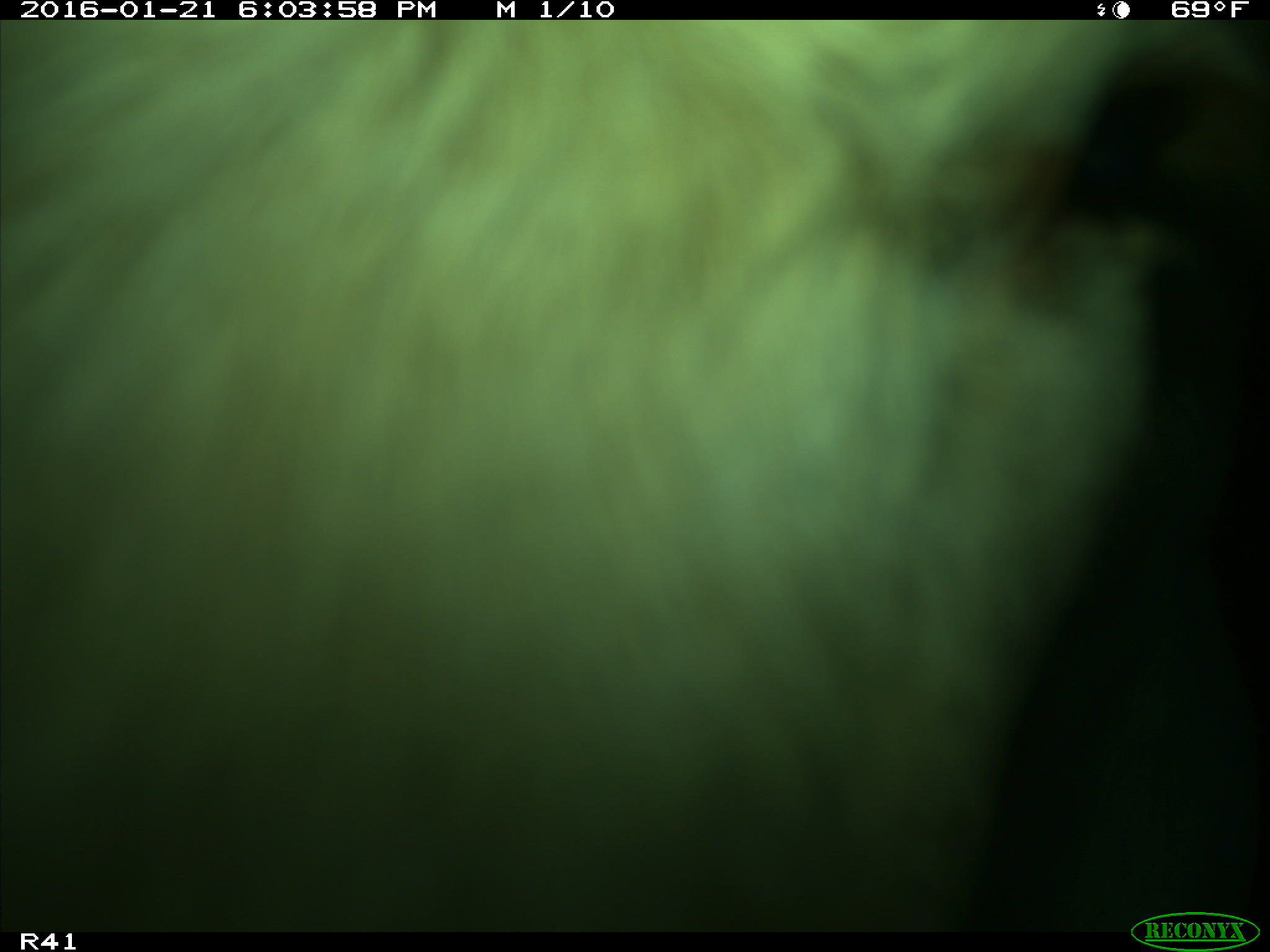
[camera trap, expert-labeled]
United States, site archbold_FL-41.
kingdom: Animalia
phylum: Chordata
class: Mammalia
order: Artiodactyla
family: Bovidae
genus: Bos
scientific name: Bos taurus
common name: domestic cow